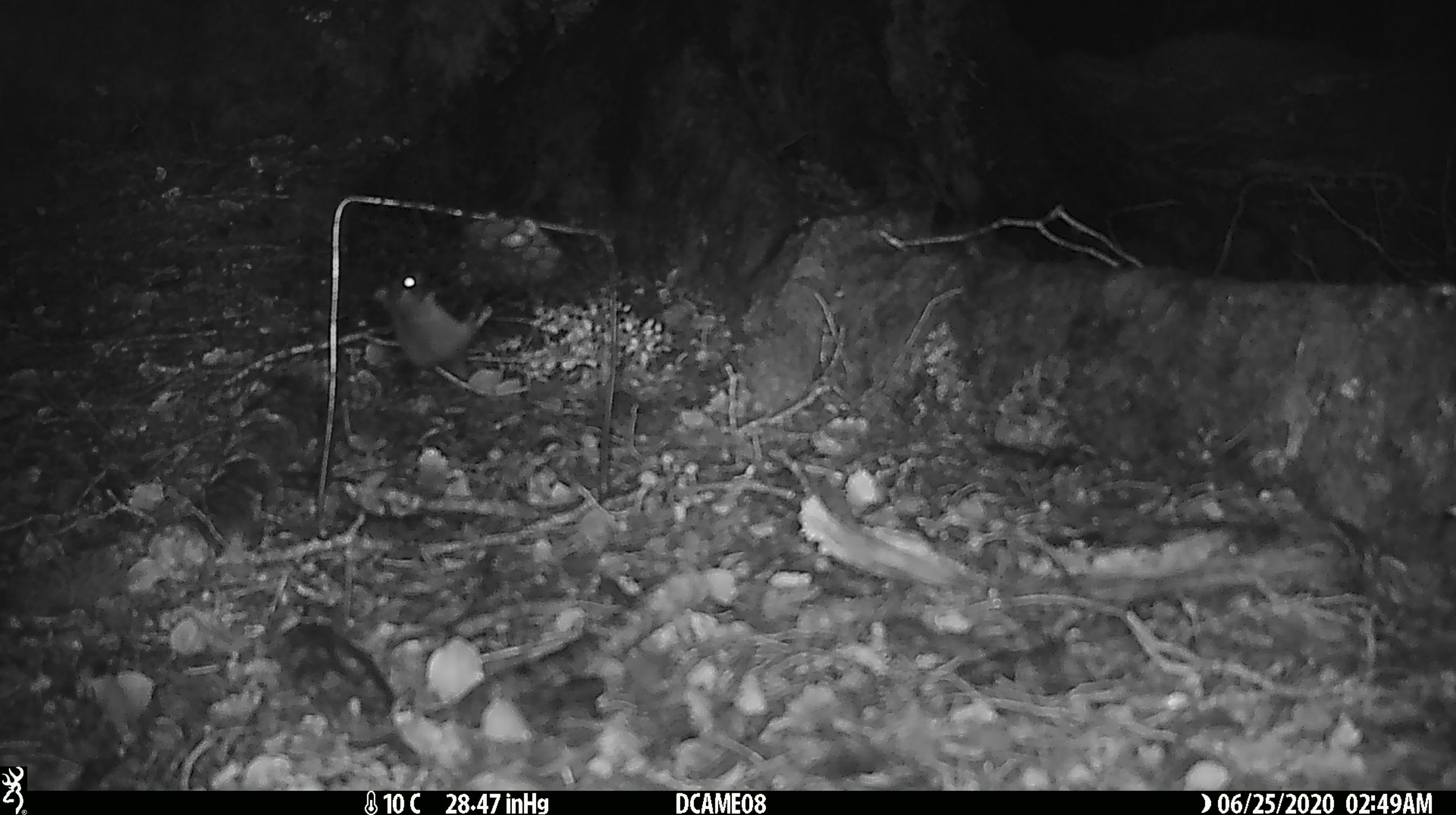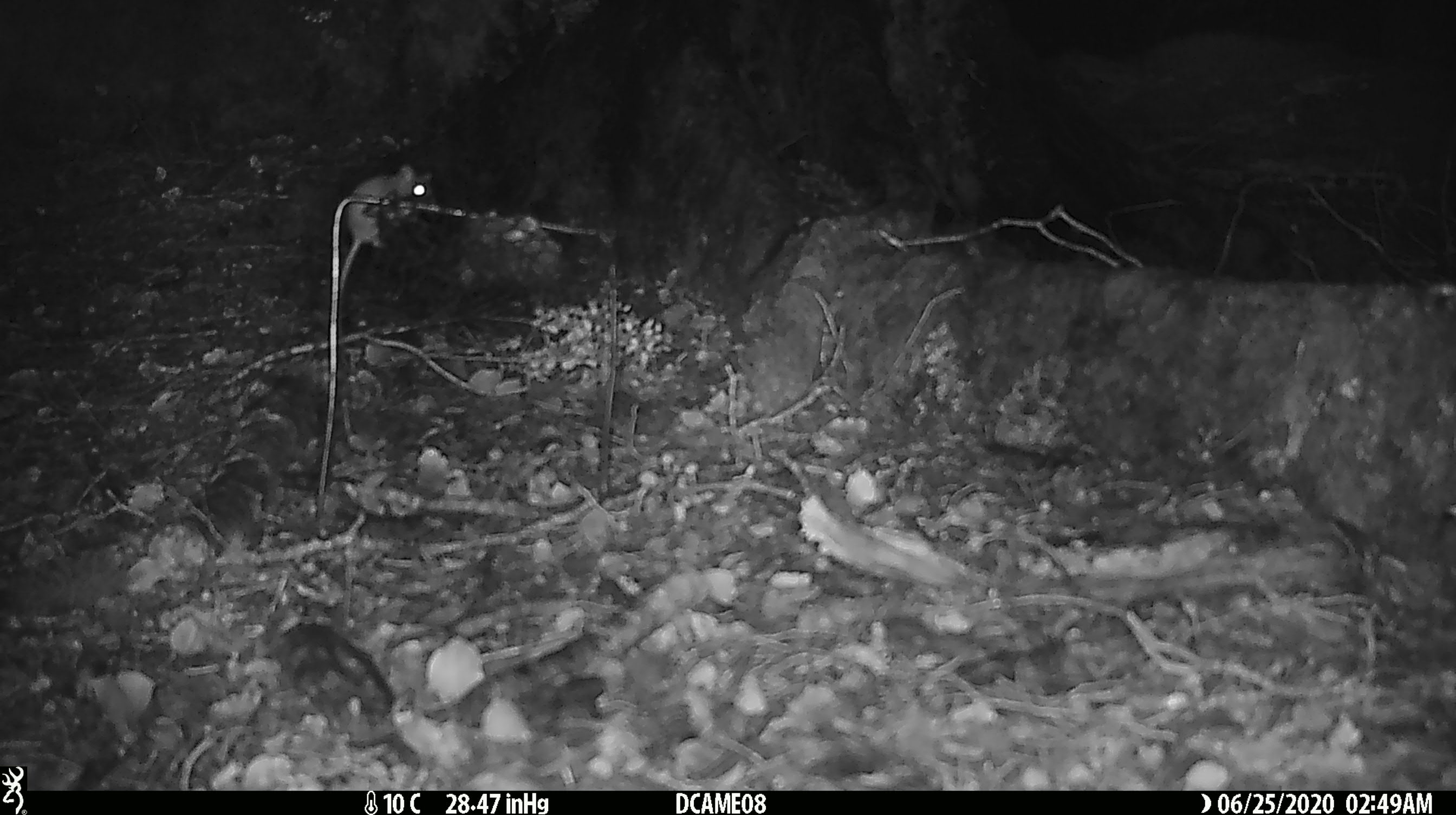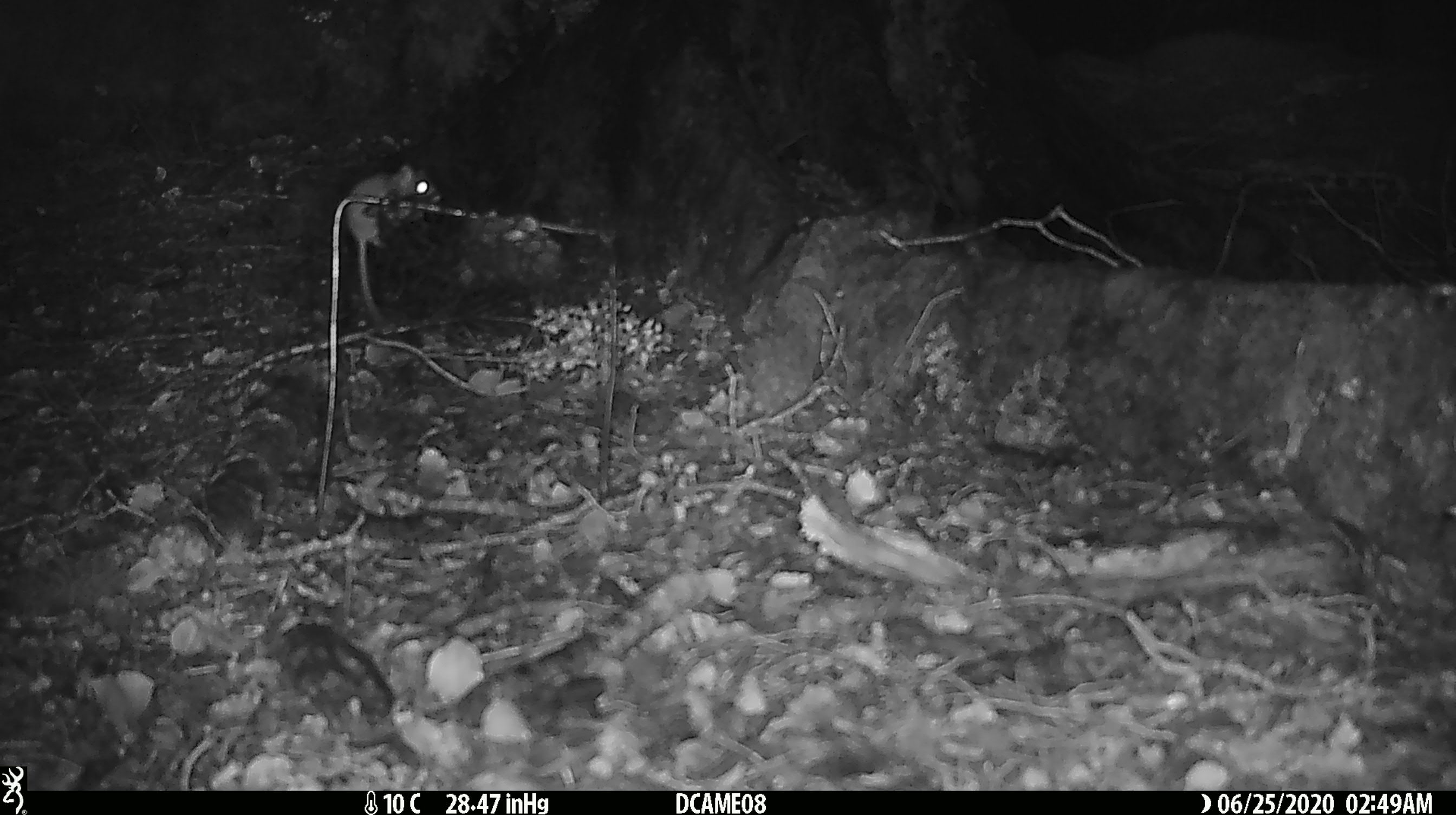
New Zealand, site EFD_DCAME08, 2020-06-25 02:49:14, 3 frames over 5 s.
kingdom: Animalia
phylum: Chordata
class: Mammalia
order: Rodentia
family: Muridae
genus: Mus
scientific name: Mus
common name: mouse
Mouse (Mus).